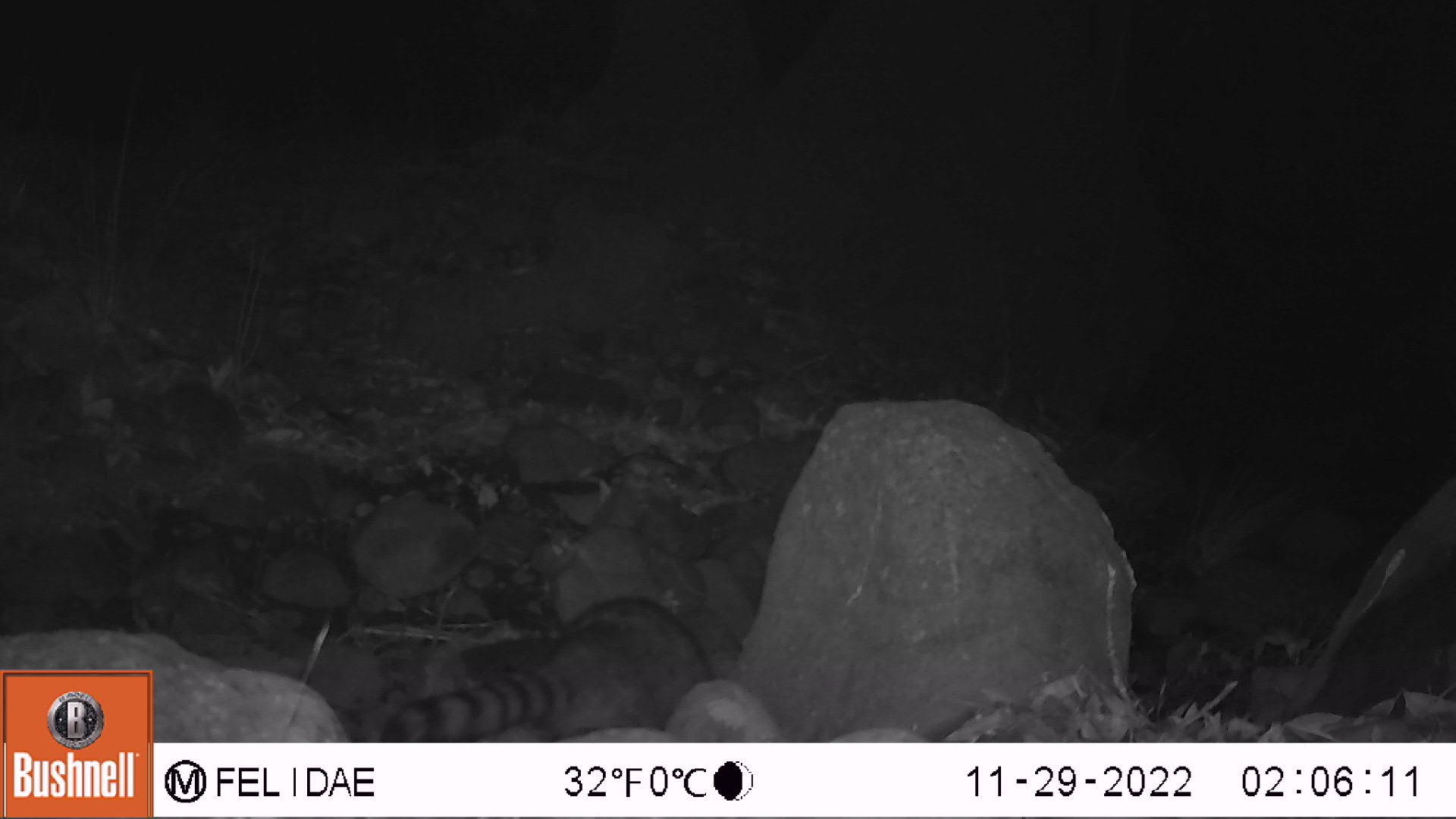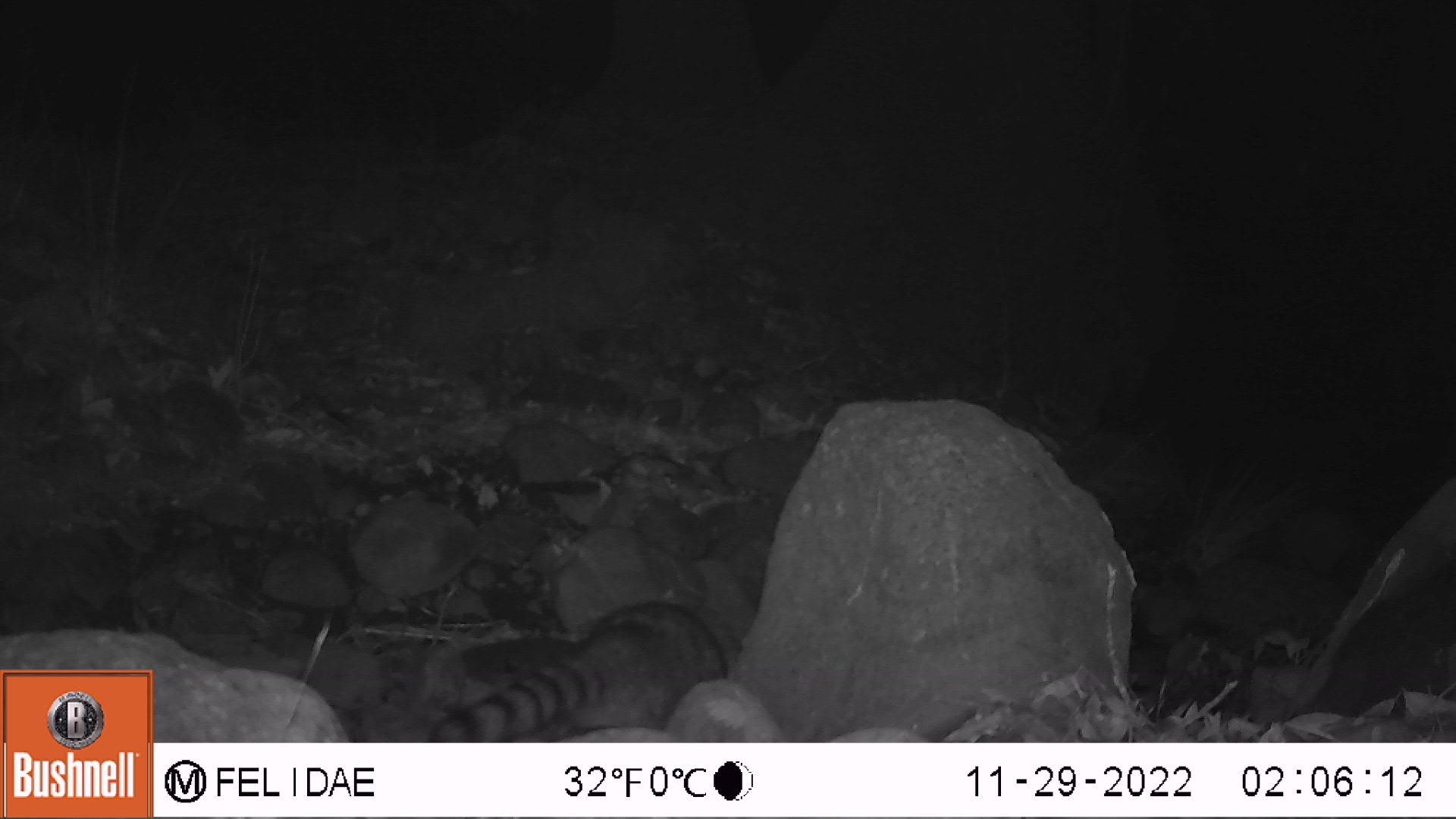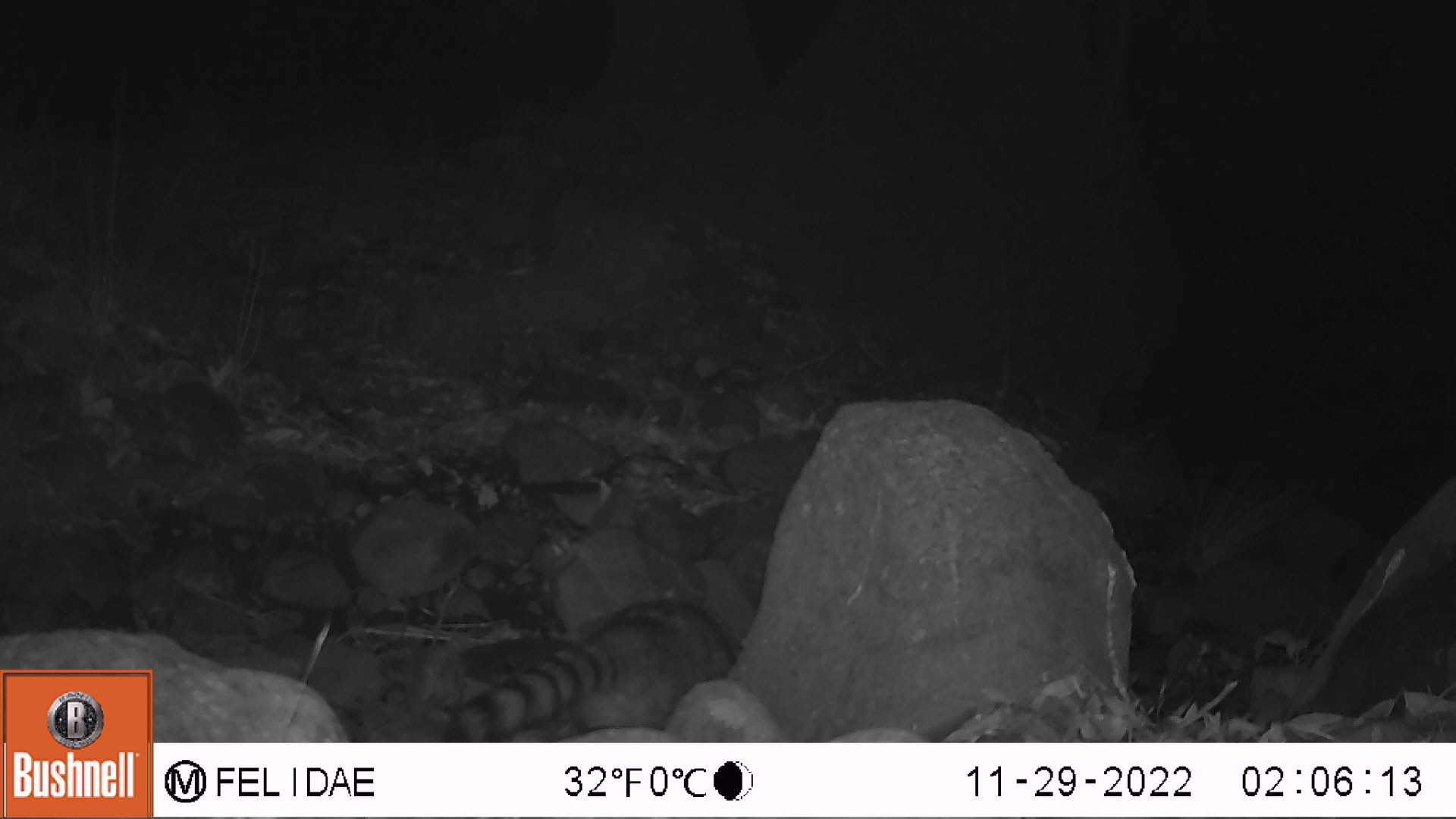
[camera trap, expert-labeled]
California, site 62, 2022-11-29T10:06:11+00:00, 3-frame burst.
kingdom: Animalia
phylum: Chordata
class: Mammalia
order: Carnivora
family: Procyonidae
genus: Procyon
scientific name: Procyon lotor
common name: raccoon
Raccoon (Procyon lotor).